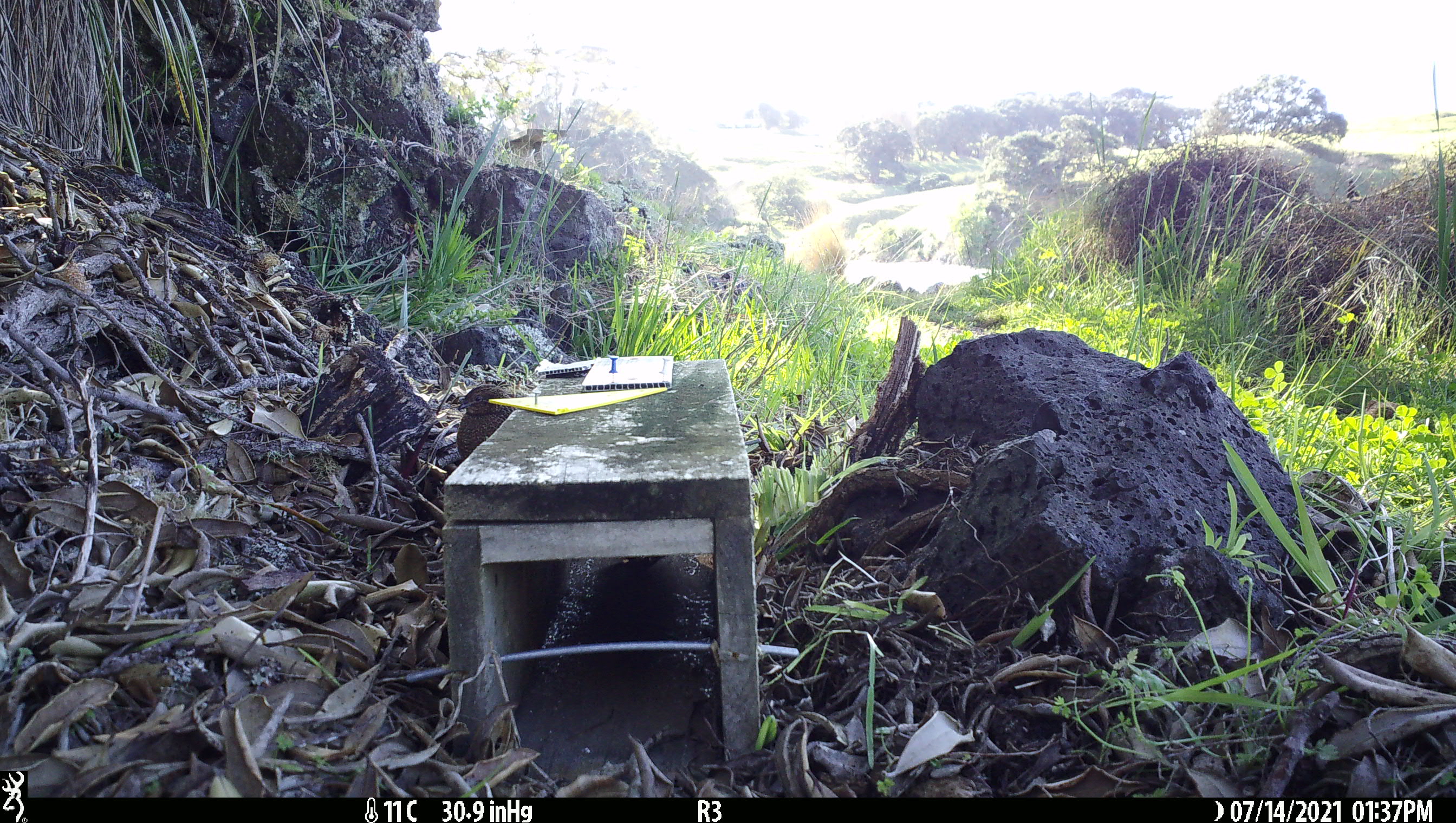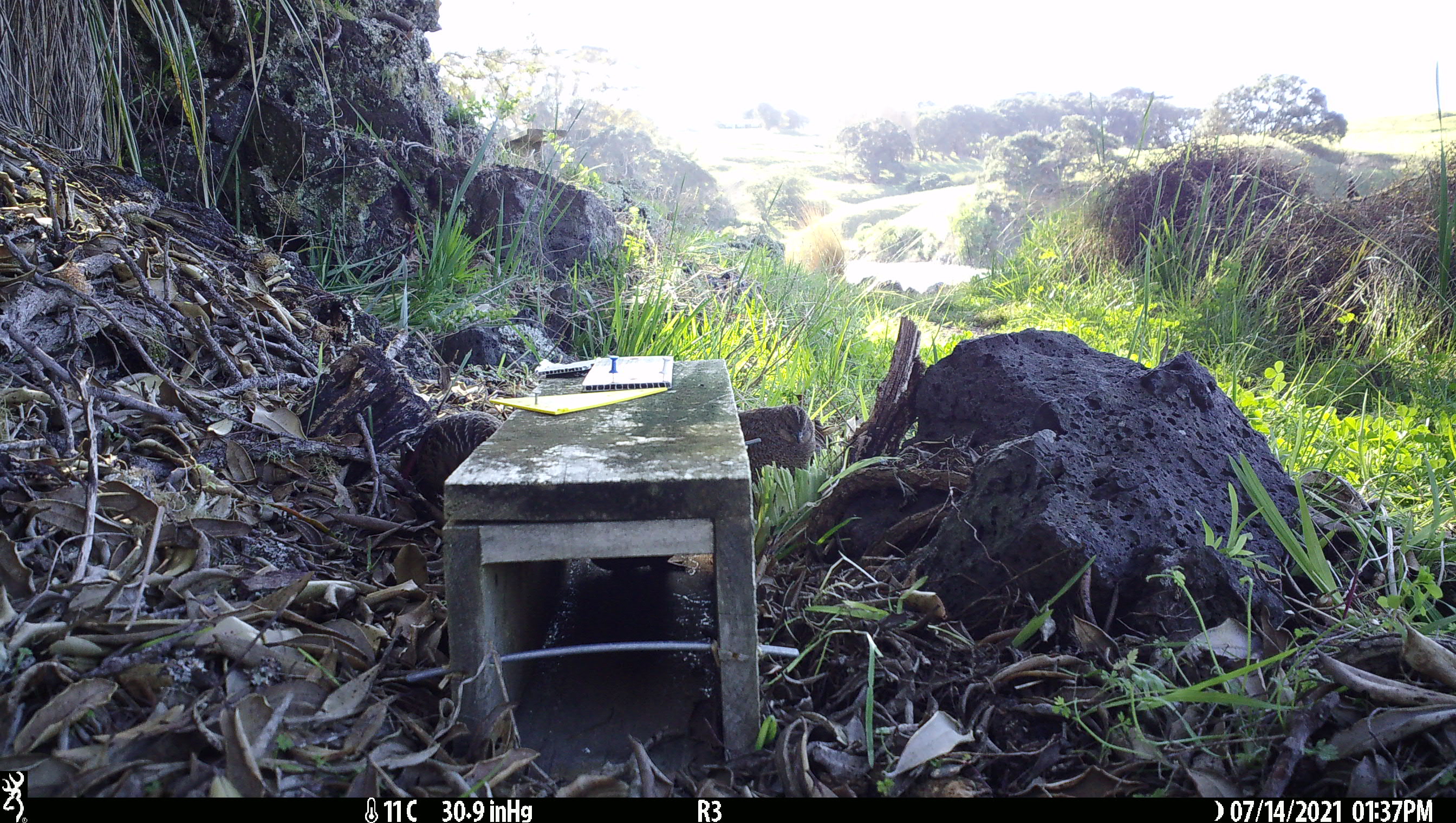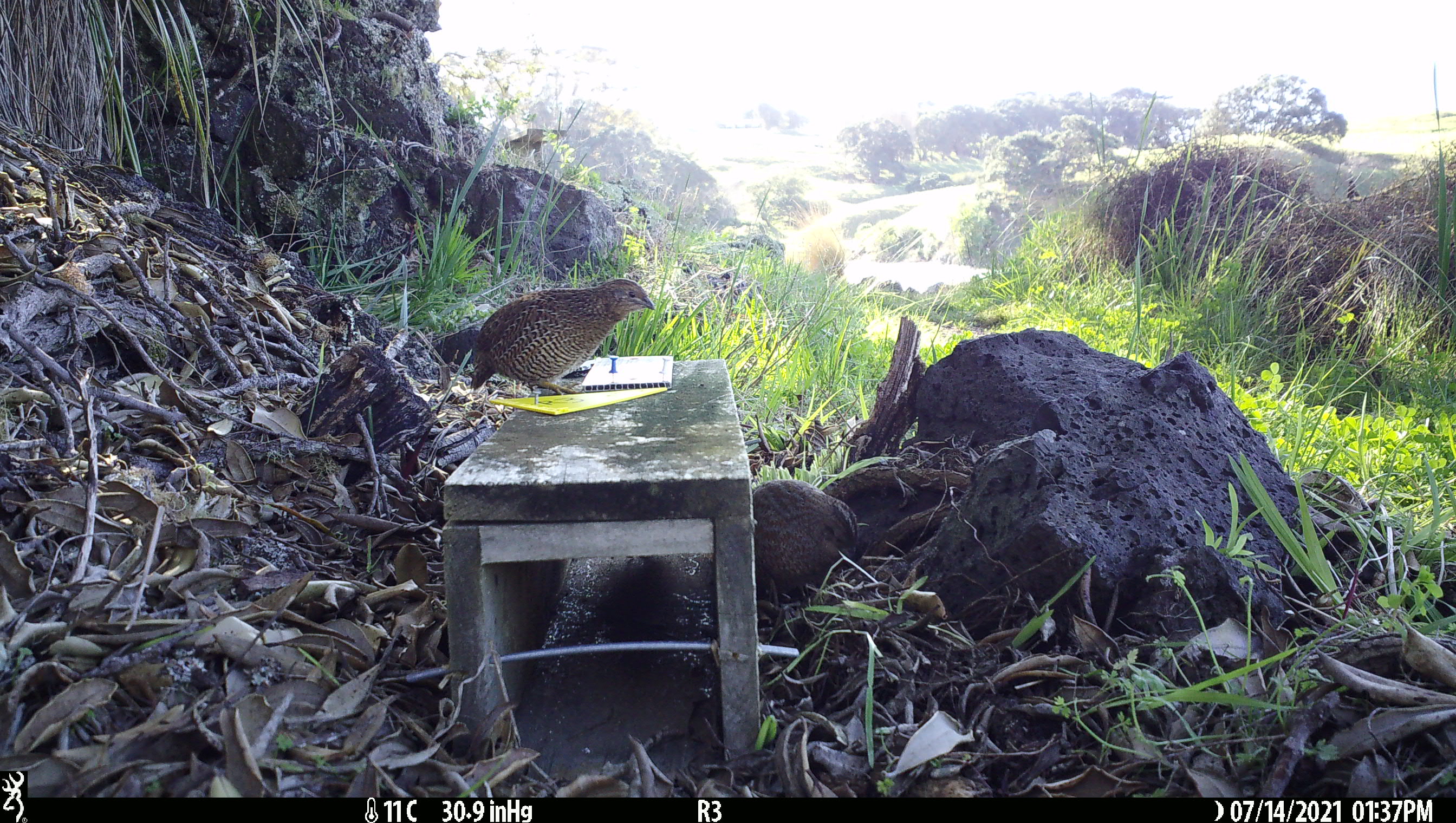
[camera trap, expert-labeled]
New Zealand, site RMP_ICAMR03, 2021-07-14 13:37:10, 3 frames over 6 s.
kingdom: Animalia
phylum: Chordata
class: Aves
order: Galliformes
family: Phasianidae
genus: Synoicus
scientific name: Synoicus ypsilophorus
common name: brown quail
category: quail brown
Quail brown (brown quail) (Synoicus ypsilophorus).